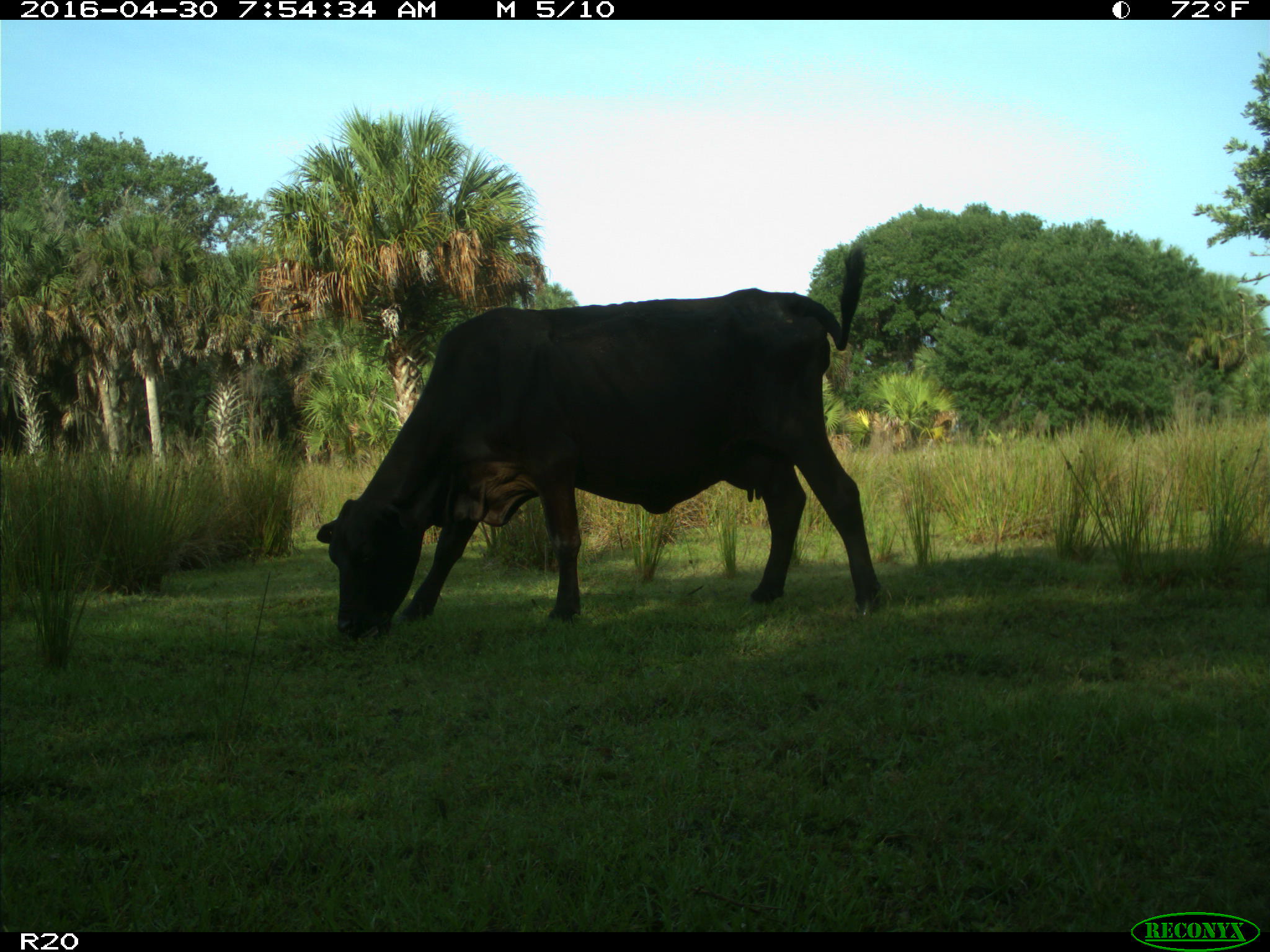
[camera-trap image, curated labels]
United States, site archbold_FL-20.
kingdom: Animalia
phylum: Chordata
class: Mammalia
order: Artiodactyla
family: Bovidae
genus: Bos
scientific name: Bos taurus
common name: domestic cow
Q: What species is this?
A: Bos taurus (domestic cow).